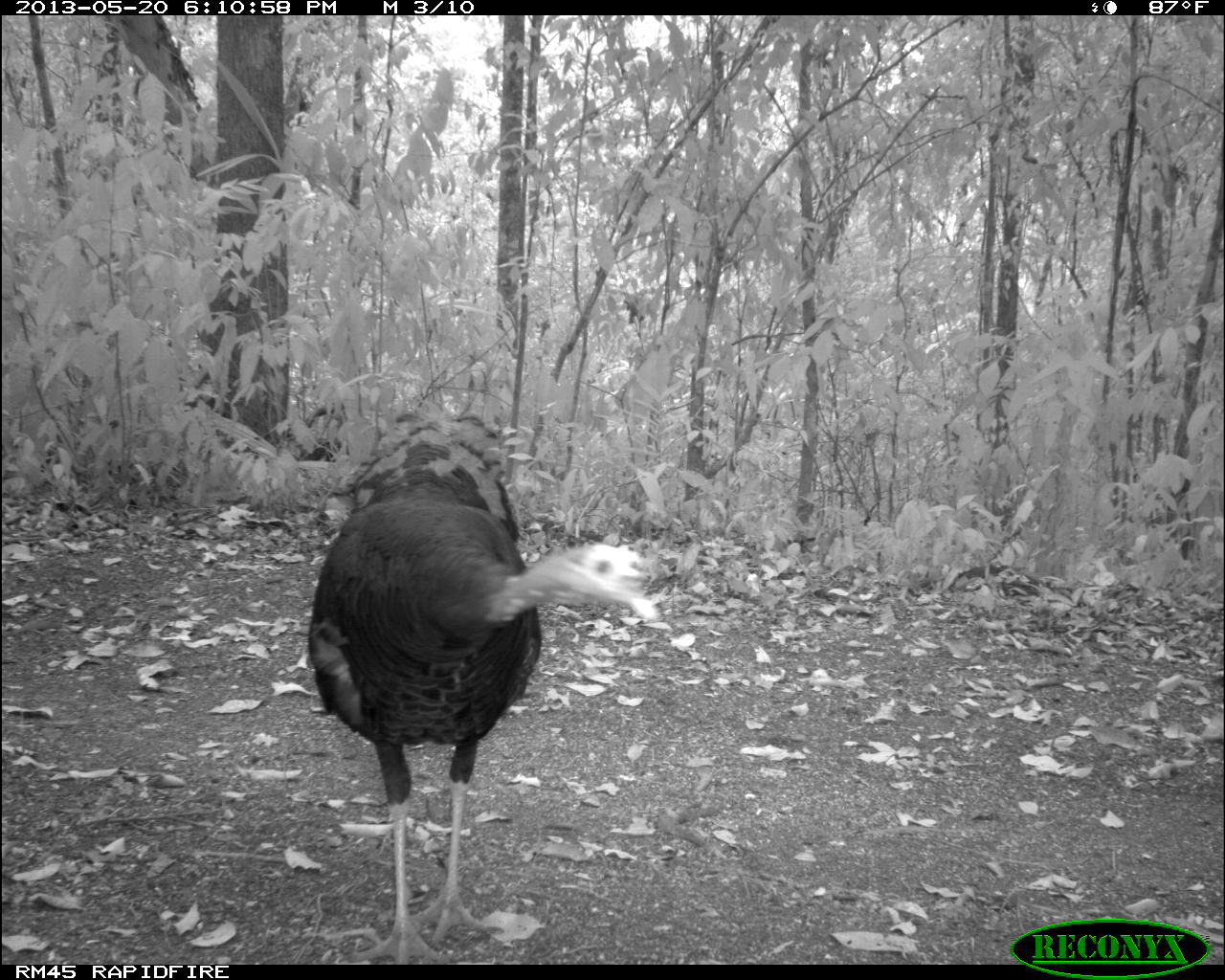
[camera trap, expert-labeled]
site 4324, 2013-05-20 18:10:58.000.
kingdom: Animalia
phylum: Chordata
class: Aves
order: Galliformes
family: Phasianidae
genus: Meleagris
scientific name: Meleagris ocellata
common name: ocellated turkey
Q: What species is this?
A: Meleagris ocellata (ocellated turkey).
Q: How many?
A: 1.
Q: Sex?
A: Female.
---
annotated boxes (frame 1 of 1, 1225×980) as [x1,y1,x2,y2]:
meleagris ocellata: [301,406,663,964]